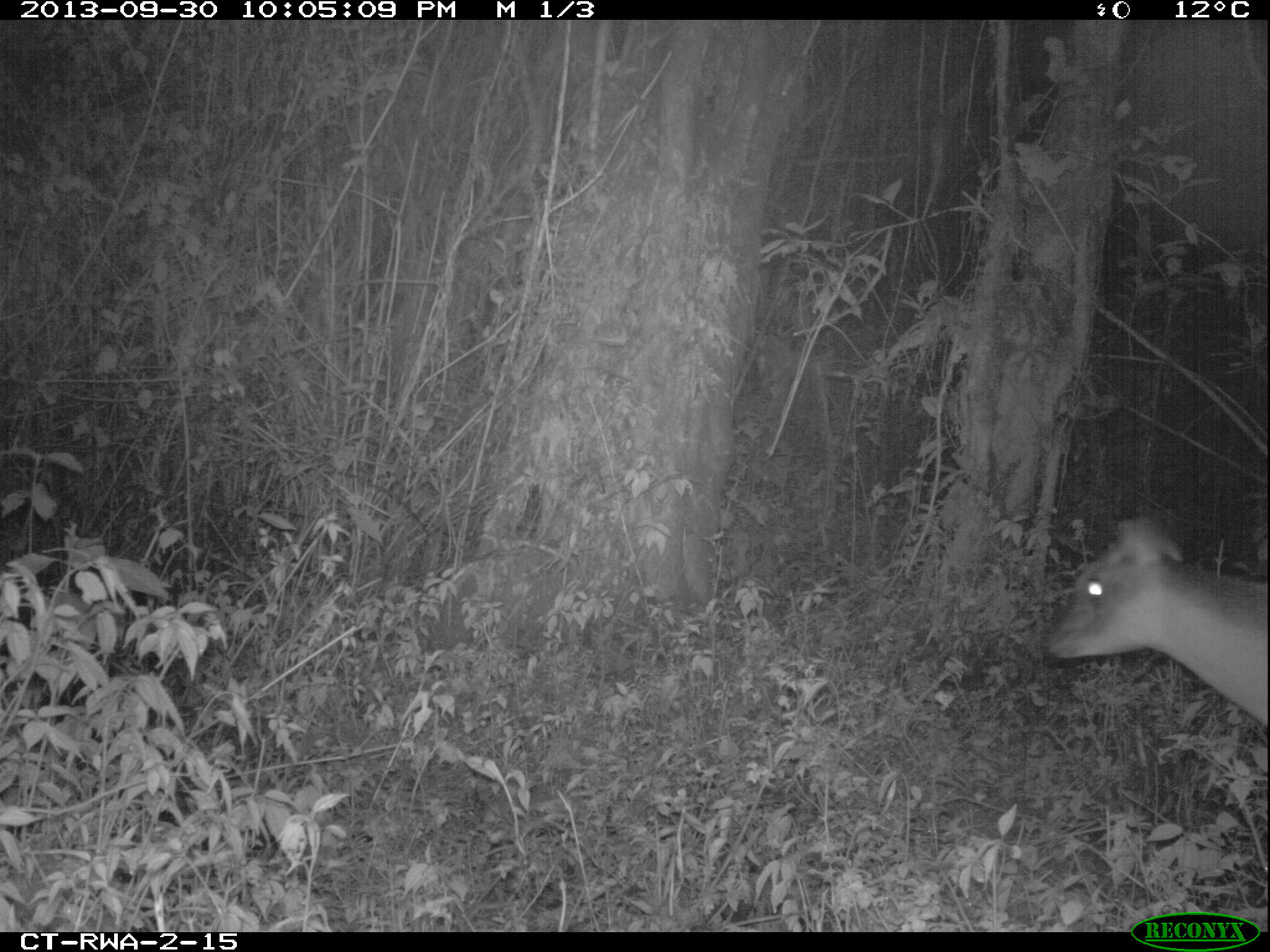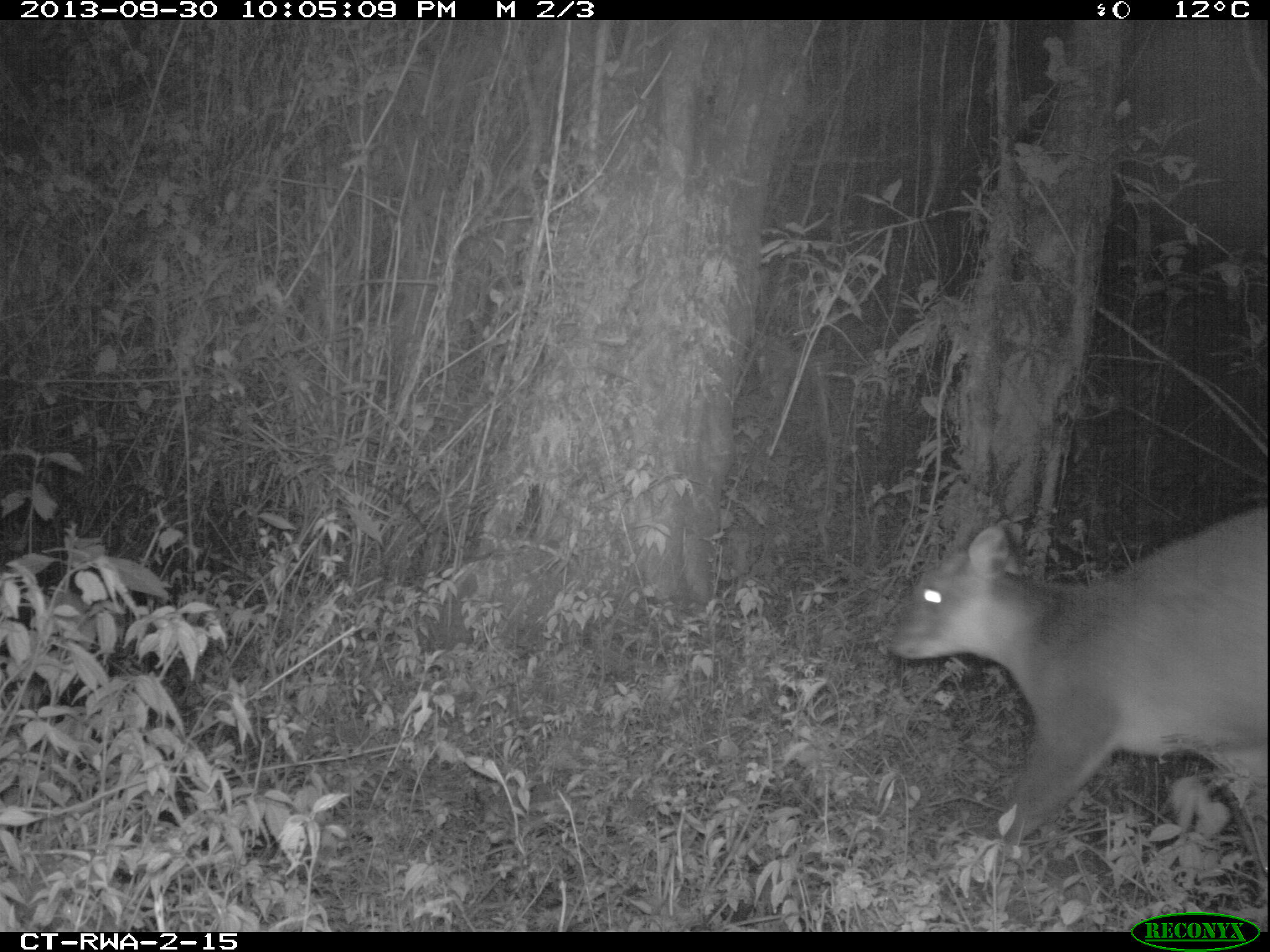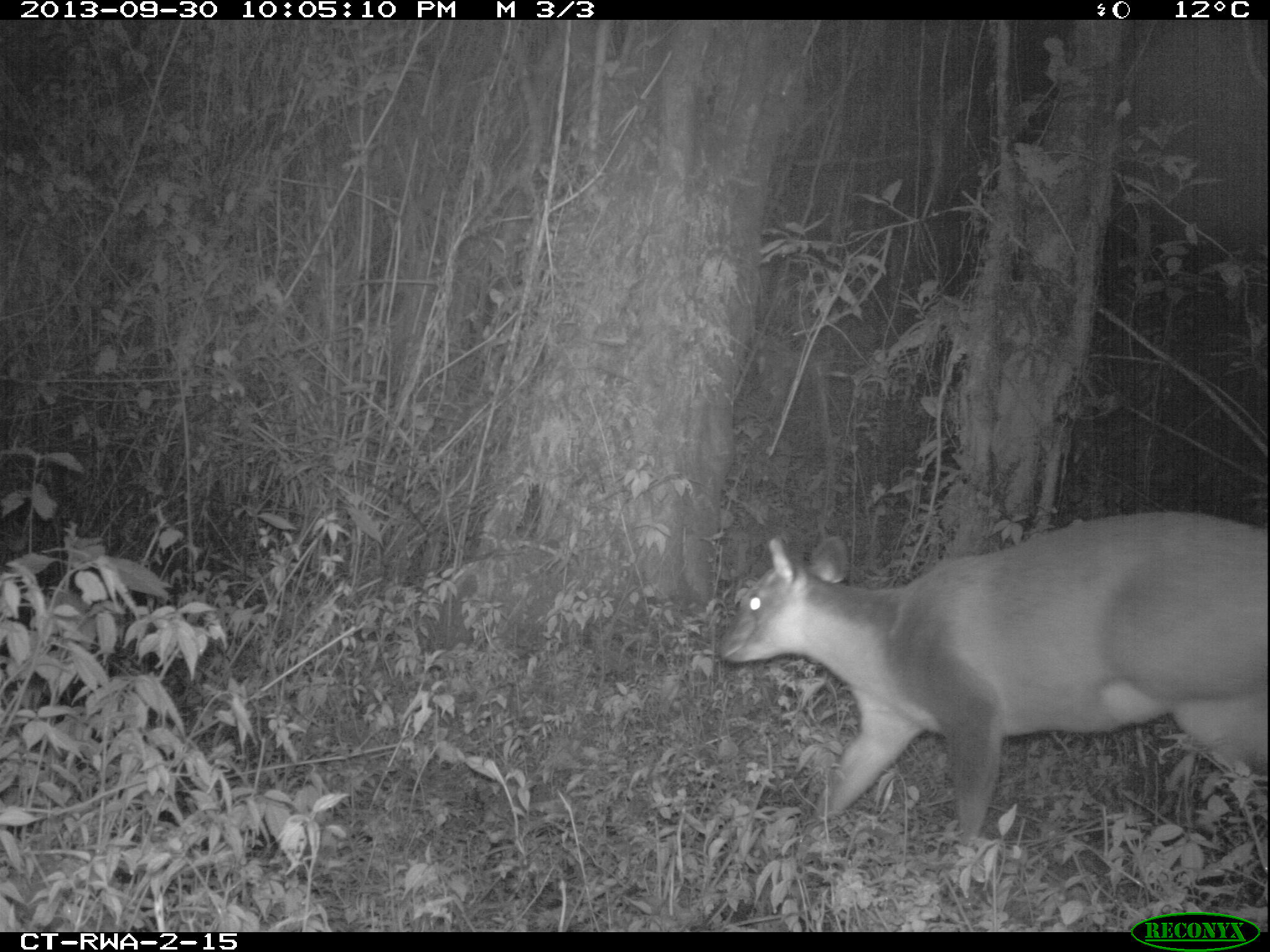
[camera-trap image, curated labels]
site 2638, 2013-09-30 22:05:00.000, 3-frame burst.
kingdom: Animalia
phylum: Chordata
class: Mammalia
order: Artiodactyla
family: Bovidae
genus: Cephalophus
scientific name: Cephalophus nigrifrons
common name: black-fronted duiker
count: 1